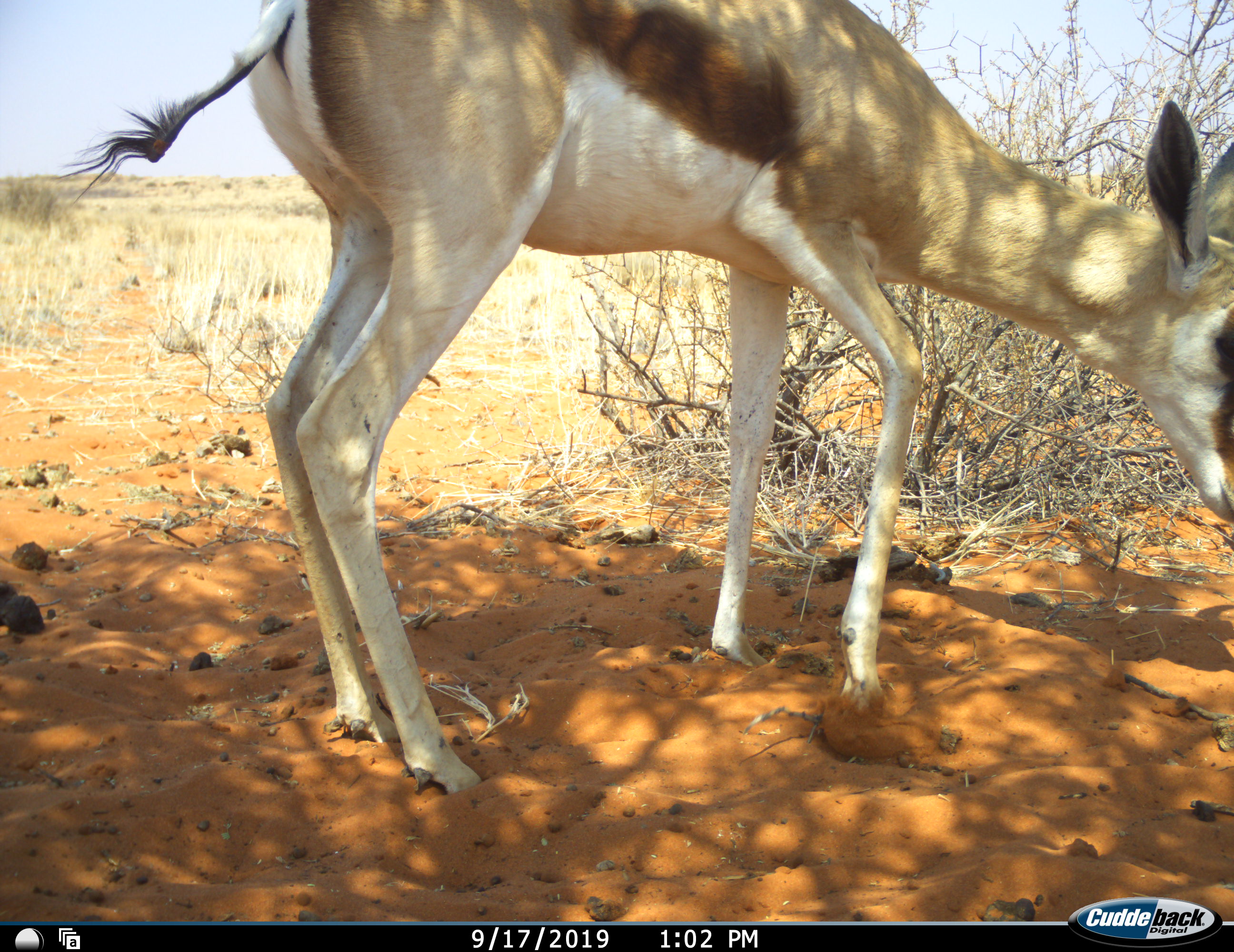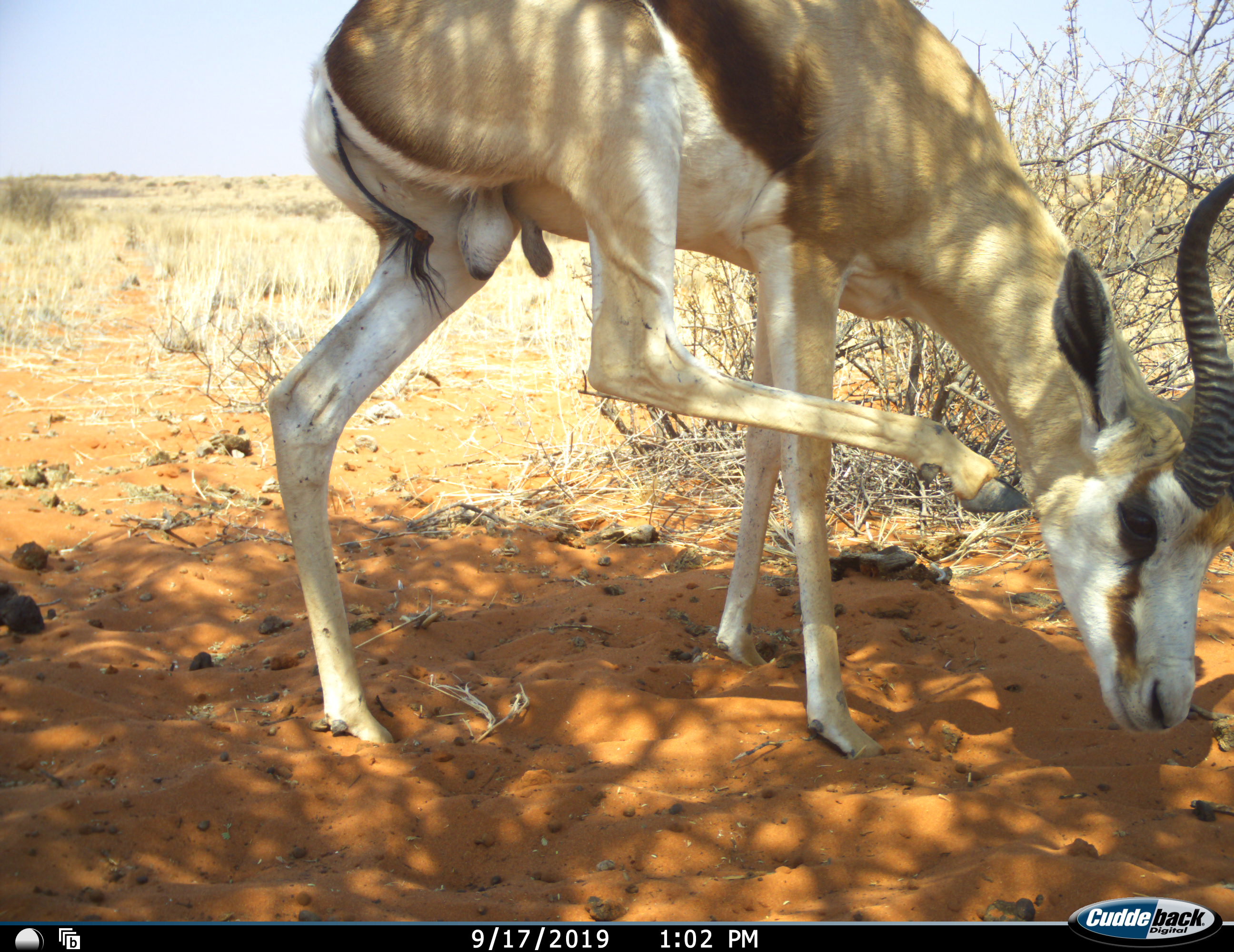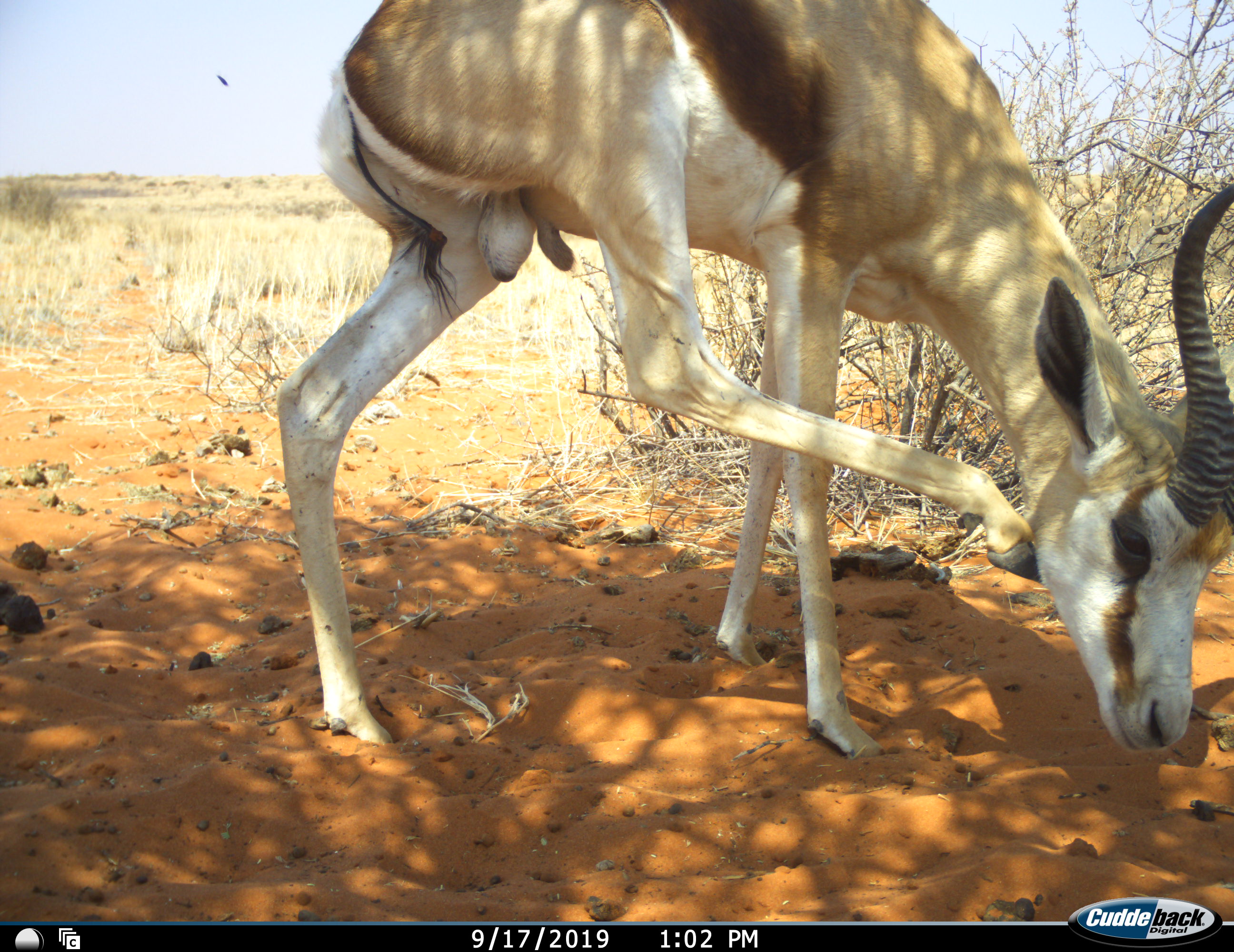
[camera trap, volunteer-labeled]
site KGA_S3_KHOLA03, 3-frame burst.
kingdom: Animalia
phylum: Chordata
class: Mammalia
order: Artiodactyla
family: Bovidae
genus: Antidorcas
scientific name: Antidorcas marsupialis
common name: springbok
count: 1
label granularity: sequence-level